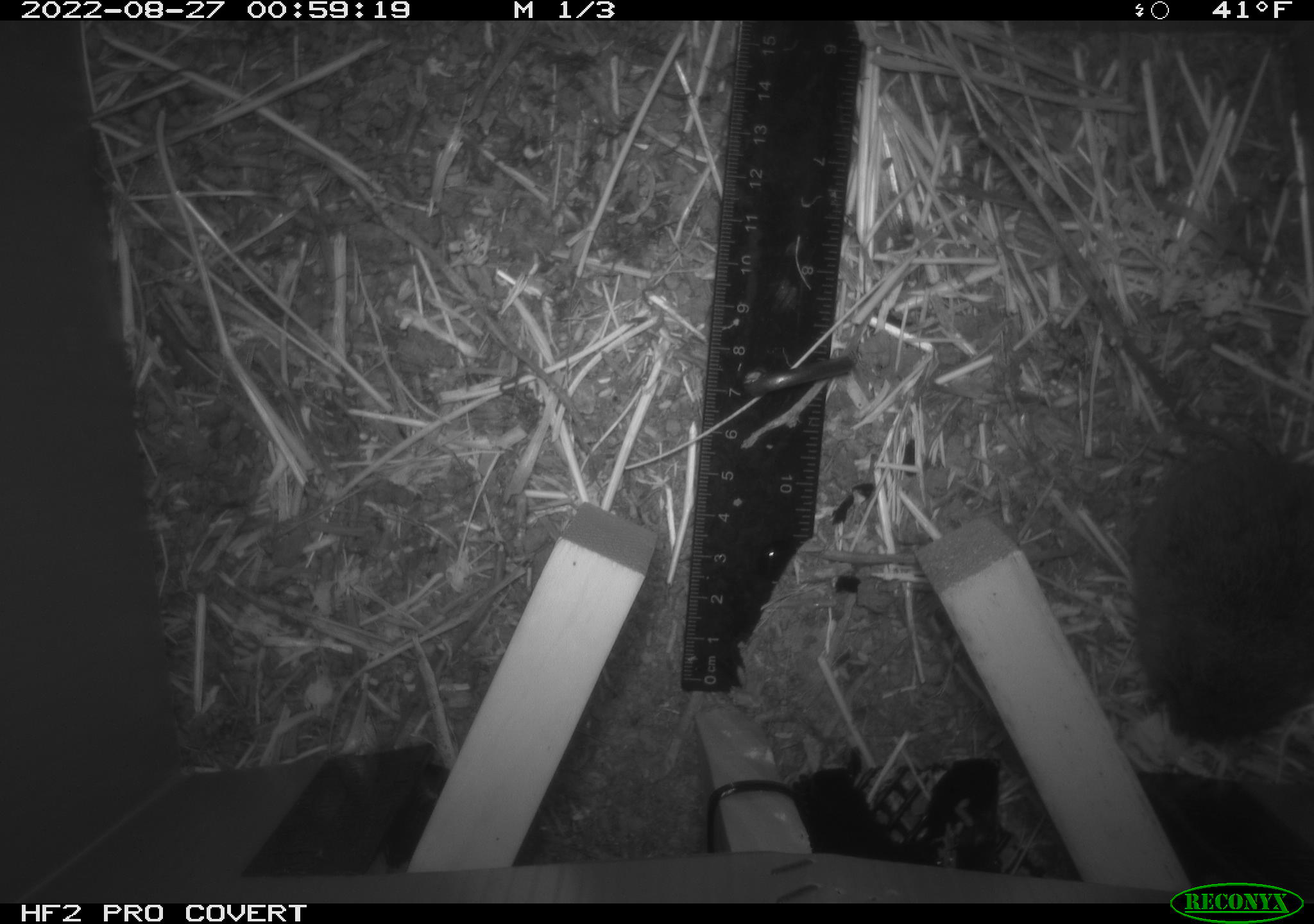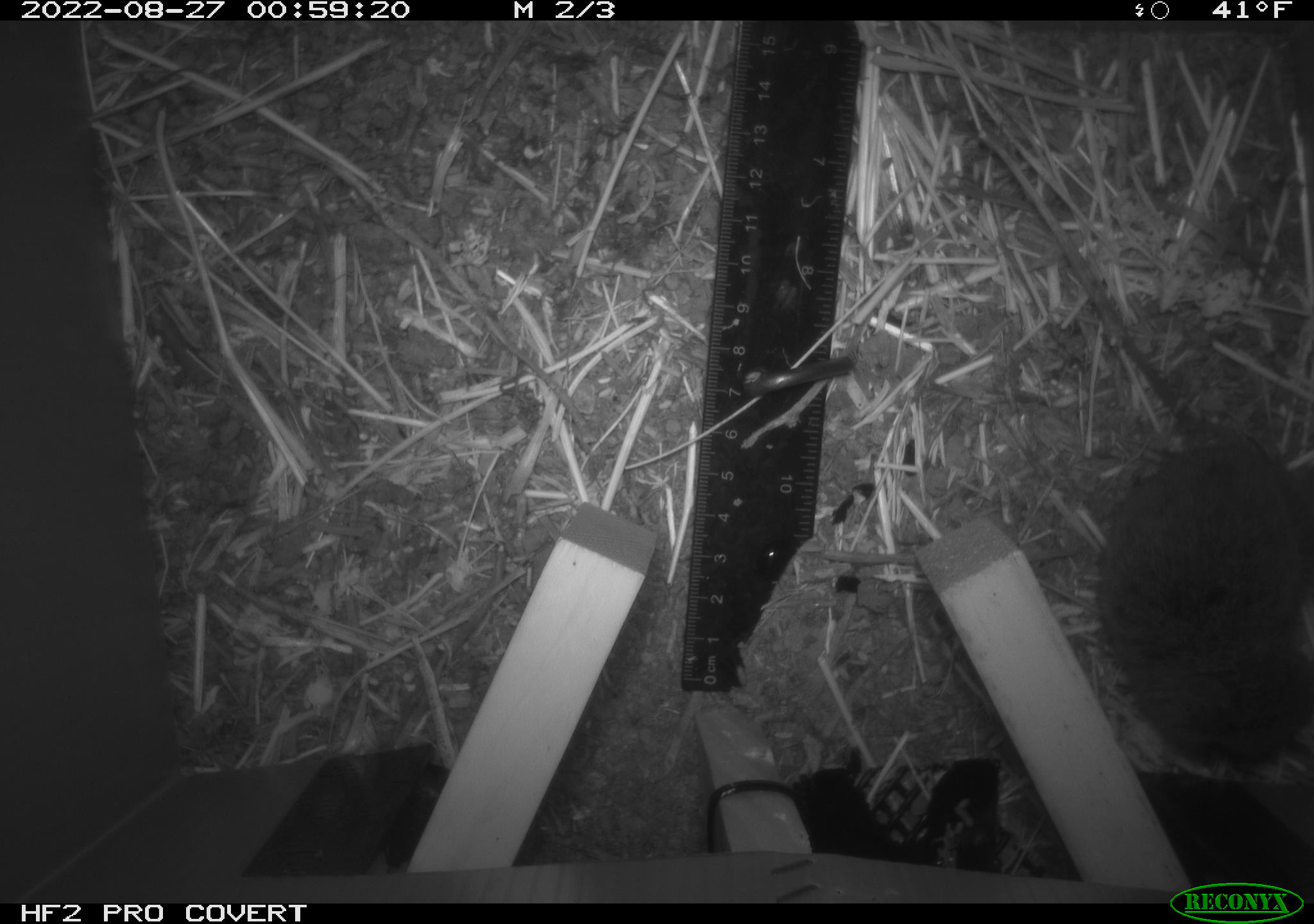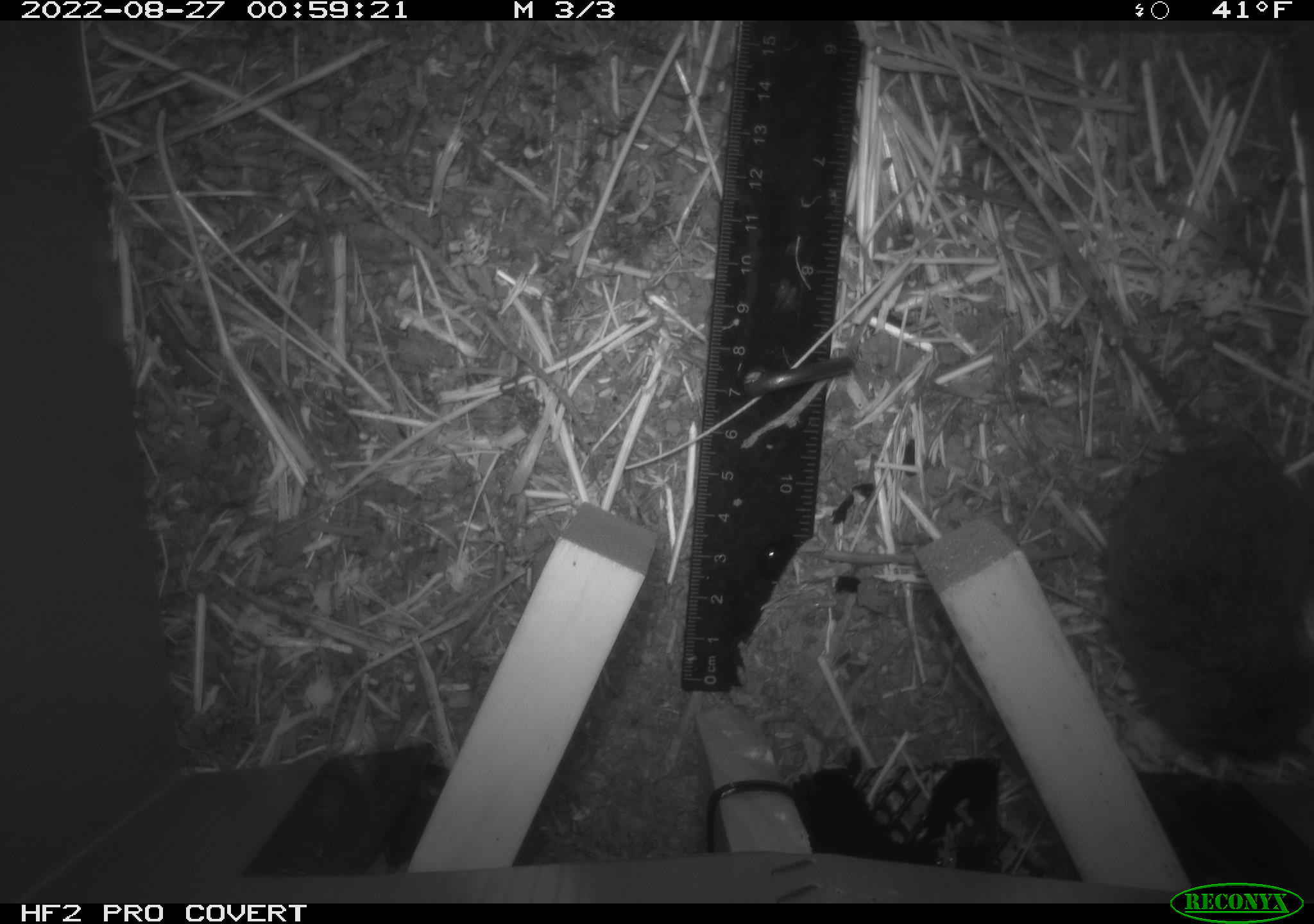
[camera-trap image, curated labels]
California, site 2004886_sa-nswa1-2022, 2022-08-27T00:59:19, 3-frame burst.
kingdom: Animalia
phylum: Chordata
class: Mammalia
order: Rodentia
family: Cricetidae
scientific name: Cricetidae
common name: hamsters, voles, lemmings, and allies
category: cricetidae family